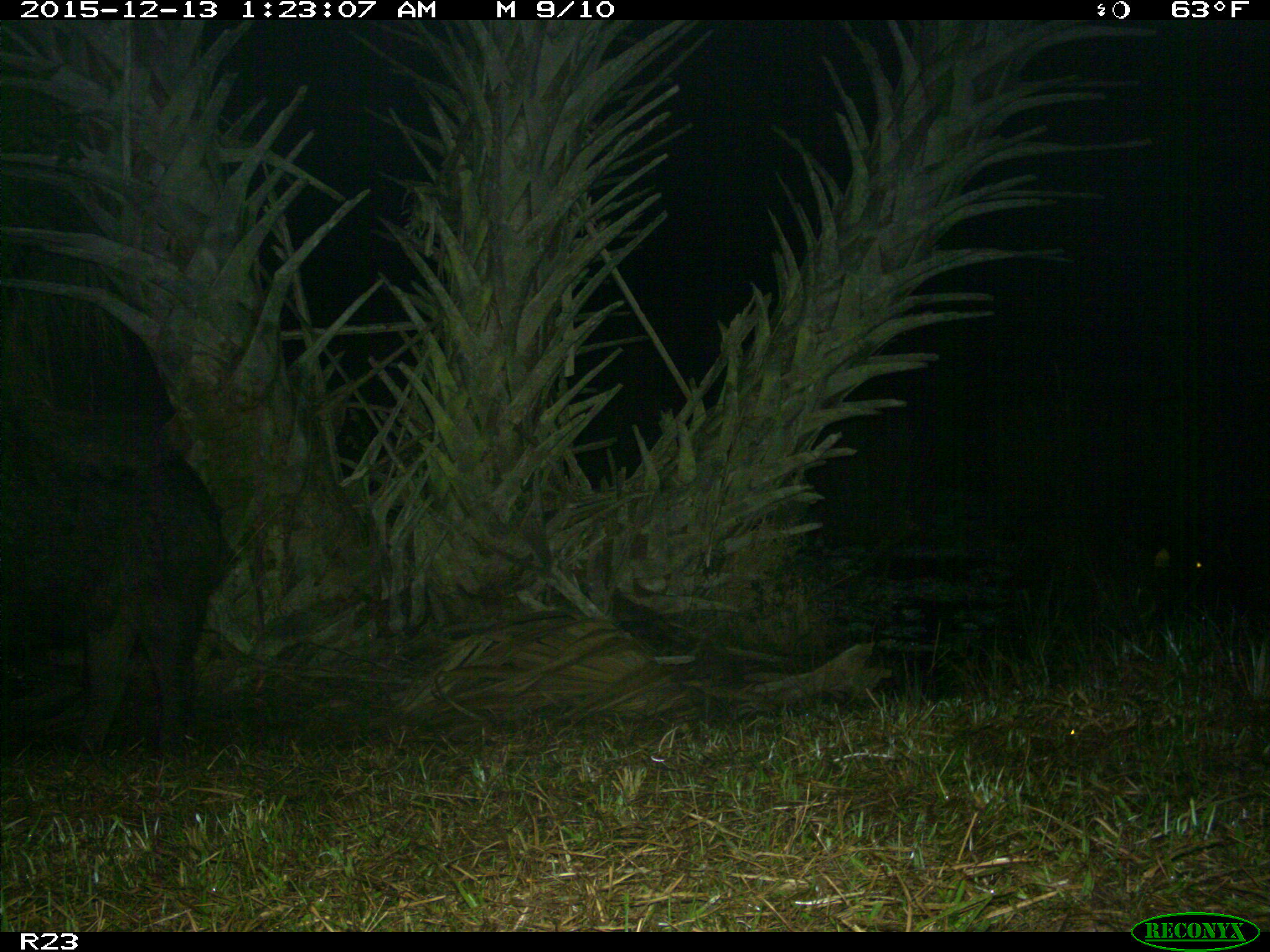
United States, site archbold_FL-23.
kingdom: Animalia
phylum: Chordata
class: Mammalia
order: Artiodactyla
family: Suidae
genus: Sus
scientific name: Sus scrofa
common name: wild boar